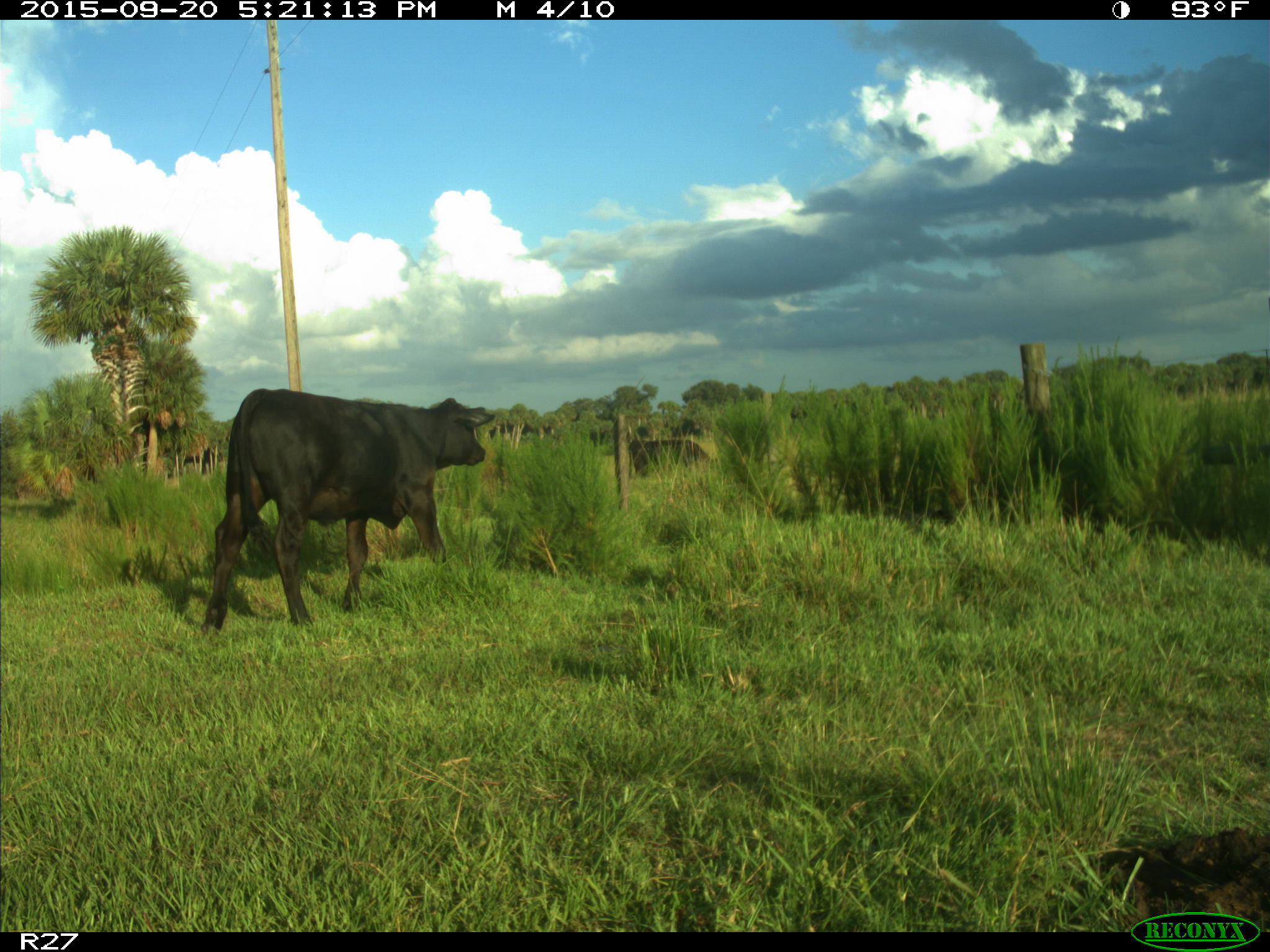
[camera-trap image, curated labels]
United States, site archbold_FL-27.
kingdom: Animalia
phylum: Chordata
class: Mammalia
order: Artiodactyla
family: Bovidae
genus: Bos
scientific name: Bos taurus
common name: domestic cow